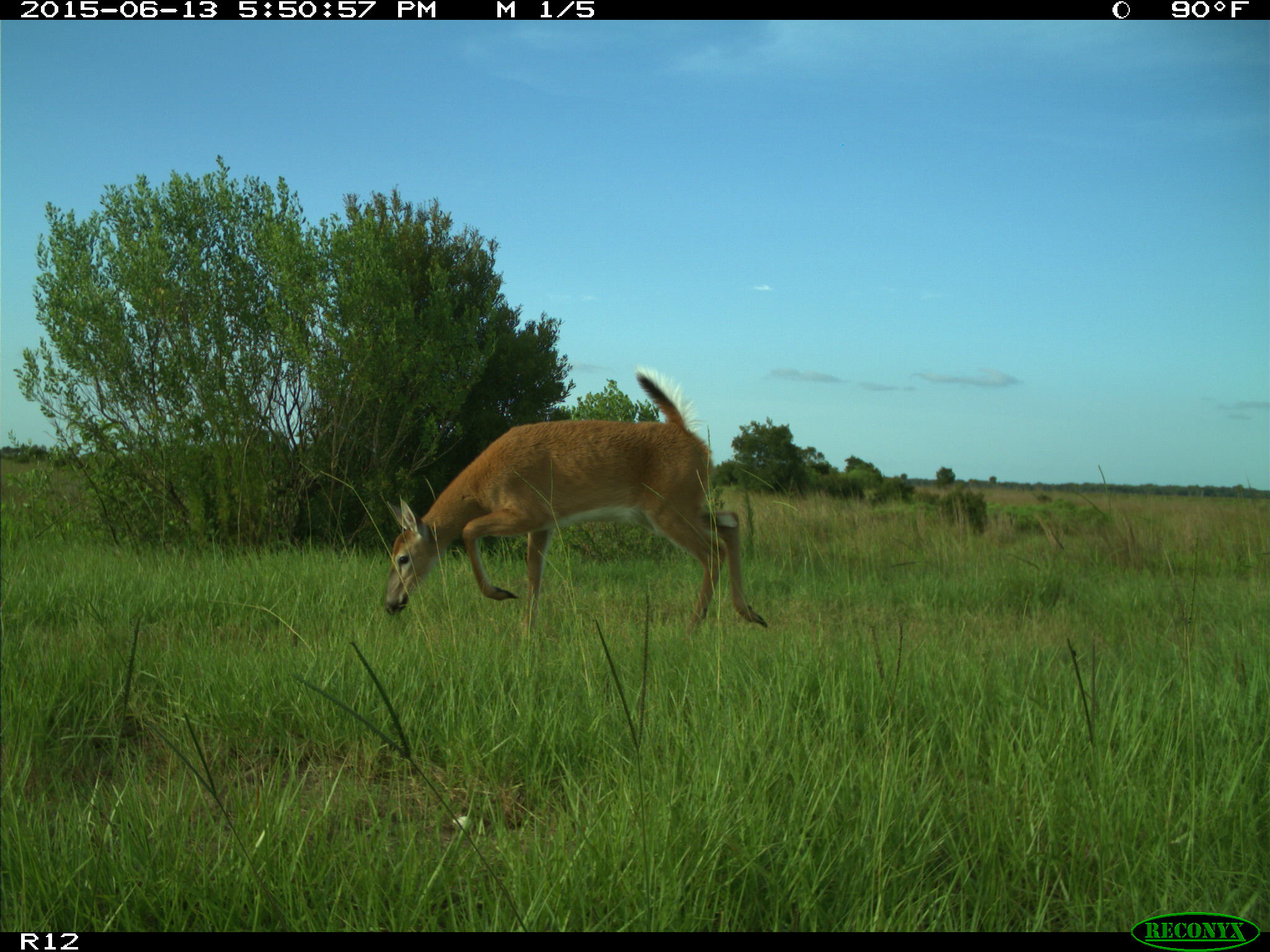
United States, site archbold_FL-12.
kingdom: Animalia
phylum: Chordata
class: Mammalia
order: Artiodactyla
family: Cervidae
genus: Odocoileus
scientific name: Odocoileus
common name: deer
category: unidentified deer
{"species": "unidentified deer (deer) (Odocoileus)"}